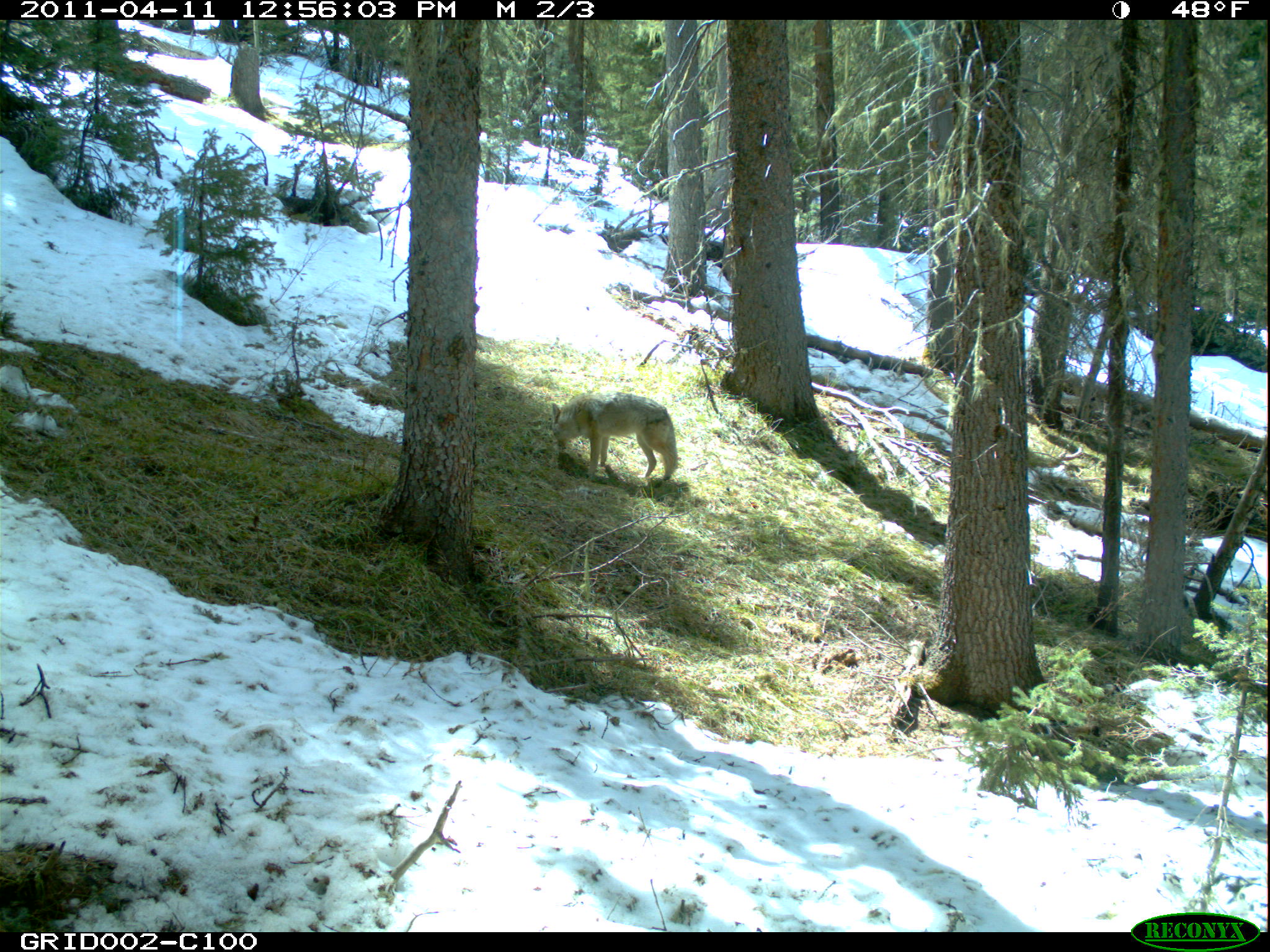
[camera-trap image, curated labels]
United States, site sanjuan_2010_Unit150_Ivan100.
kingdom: Animalia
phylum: Chordata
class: Mammalia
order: Carnivora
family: Canidae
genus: Canis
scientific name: Canis latrans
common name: coyote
Canis latrans (coyote).